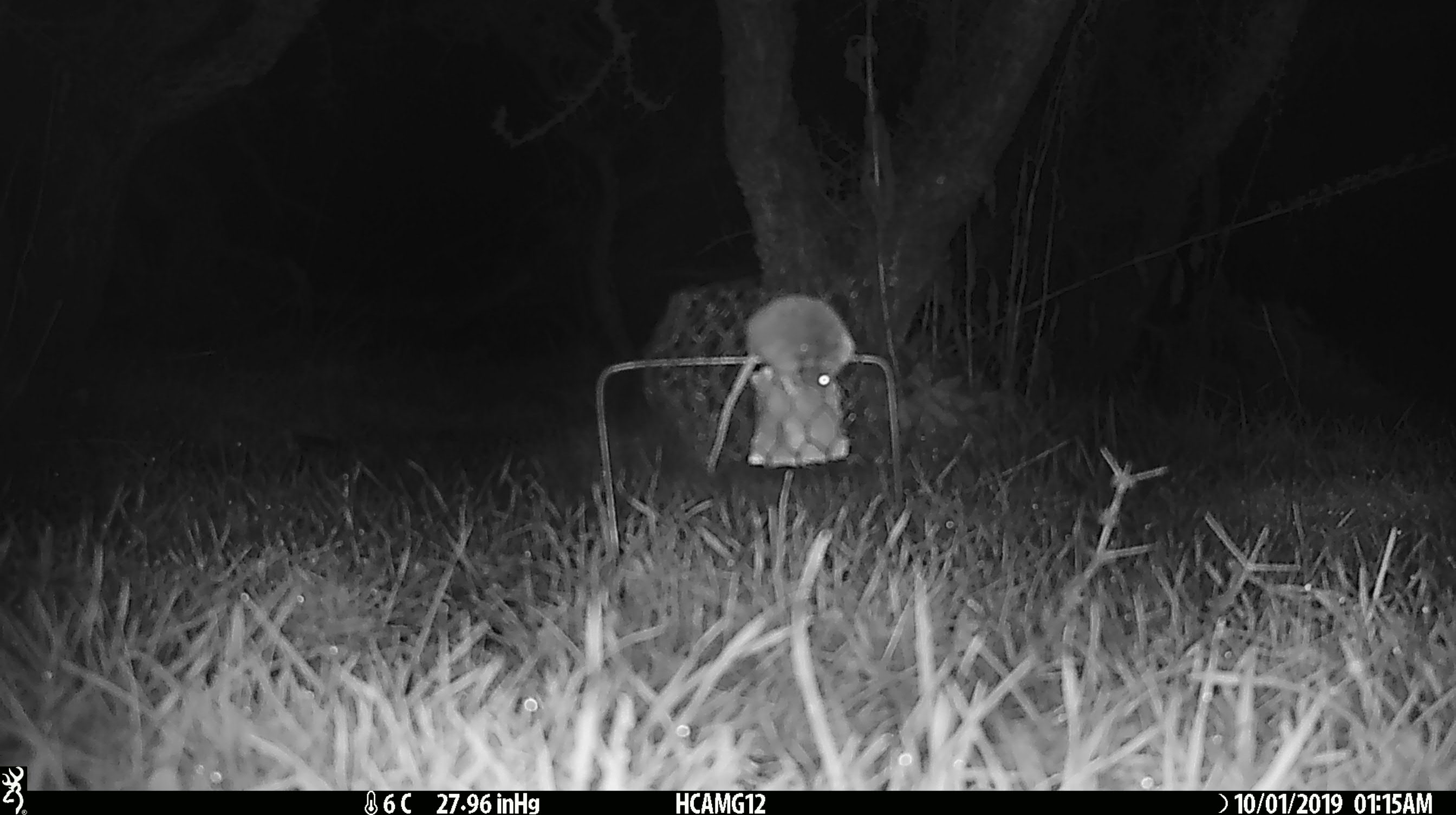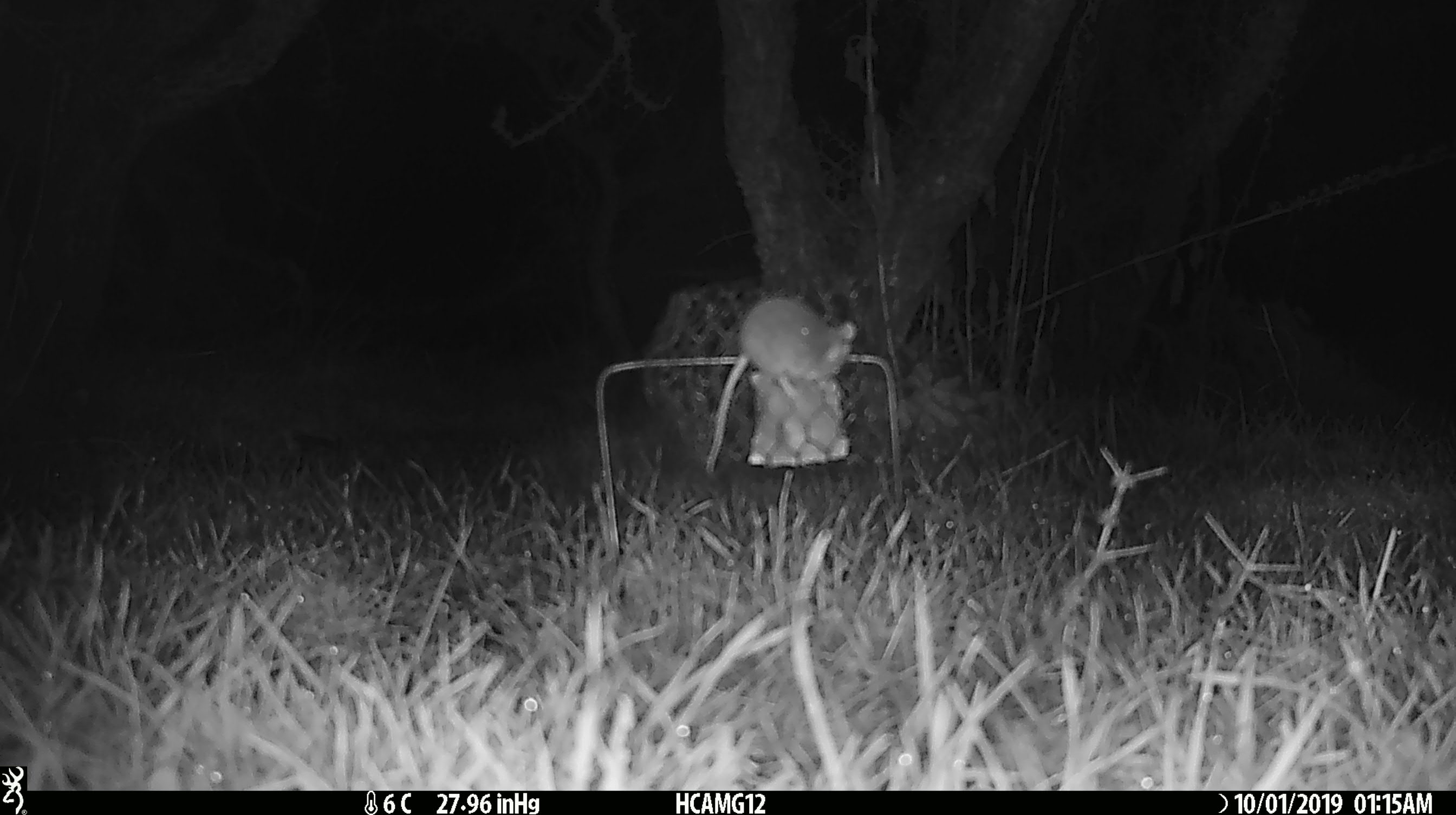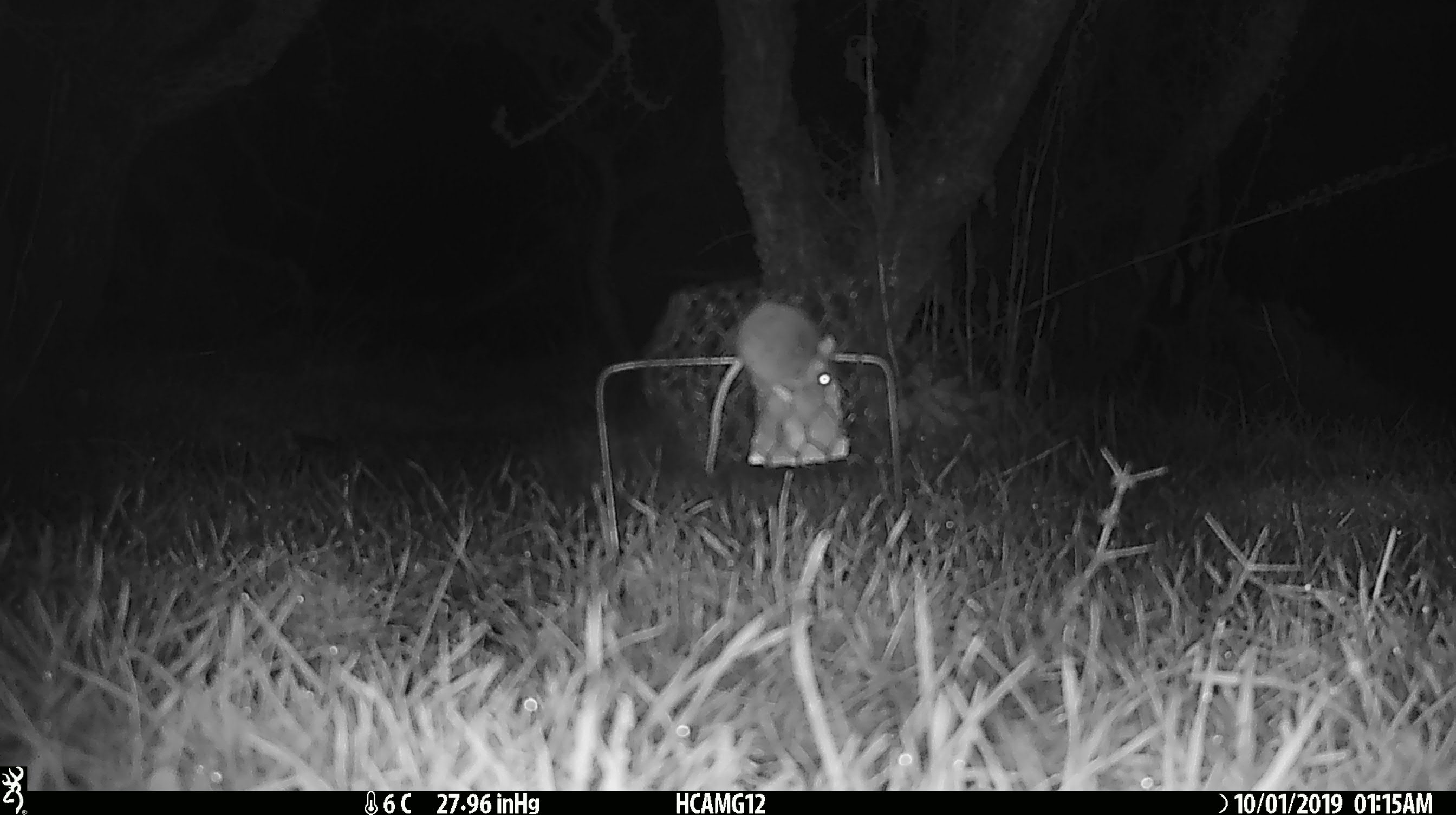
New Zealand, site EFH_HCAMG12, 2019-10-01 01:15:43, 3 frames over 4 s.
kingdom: Animalia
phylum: Chordata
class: Mammalia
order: Rodentia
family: Muridae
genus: Mus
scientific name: Mus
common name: mouse